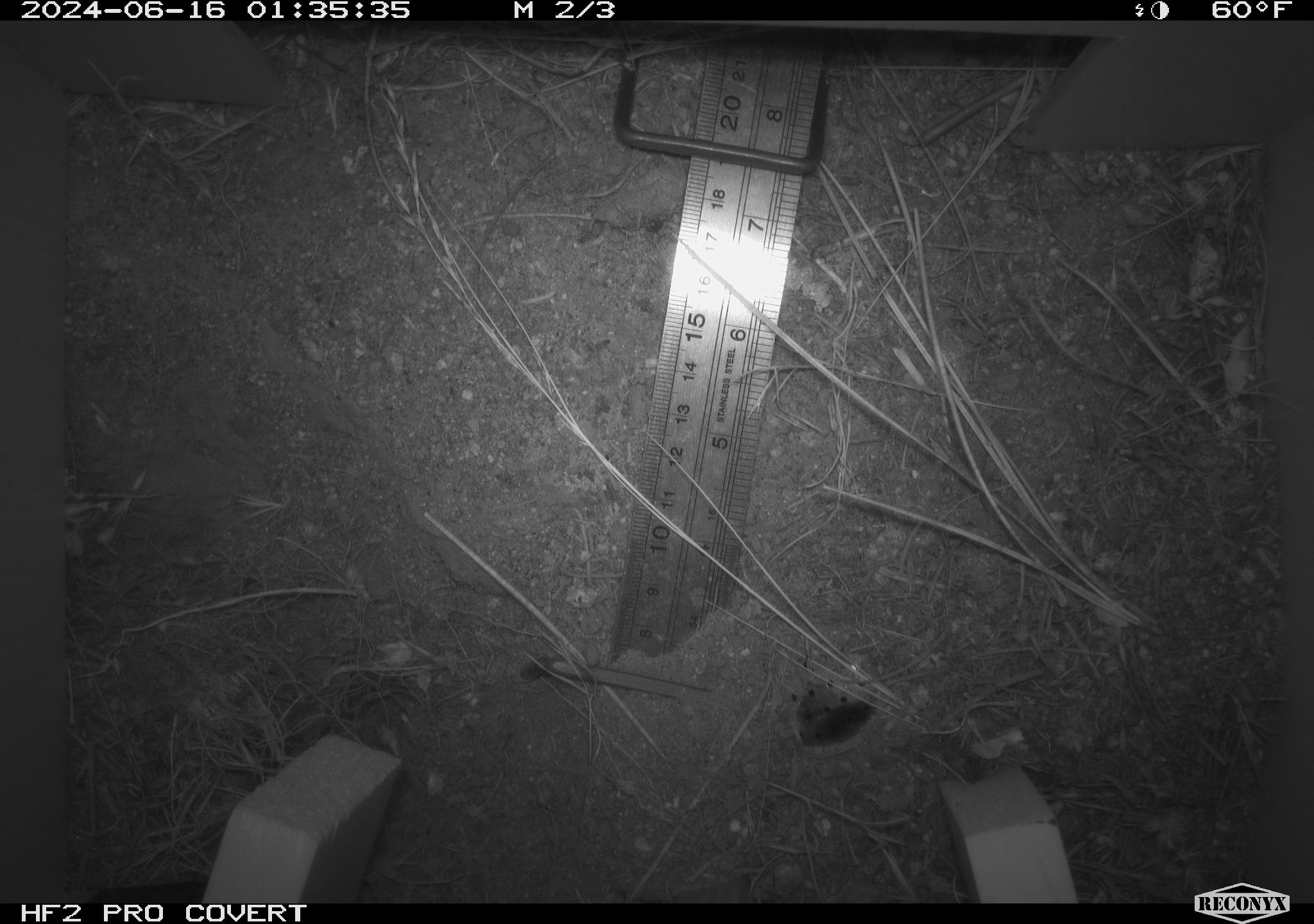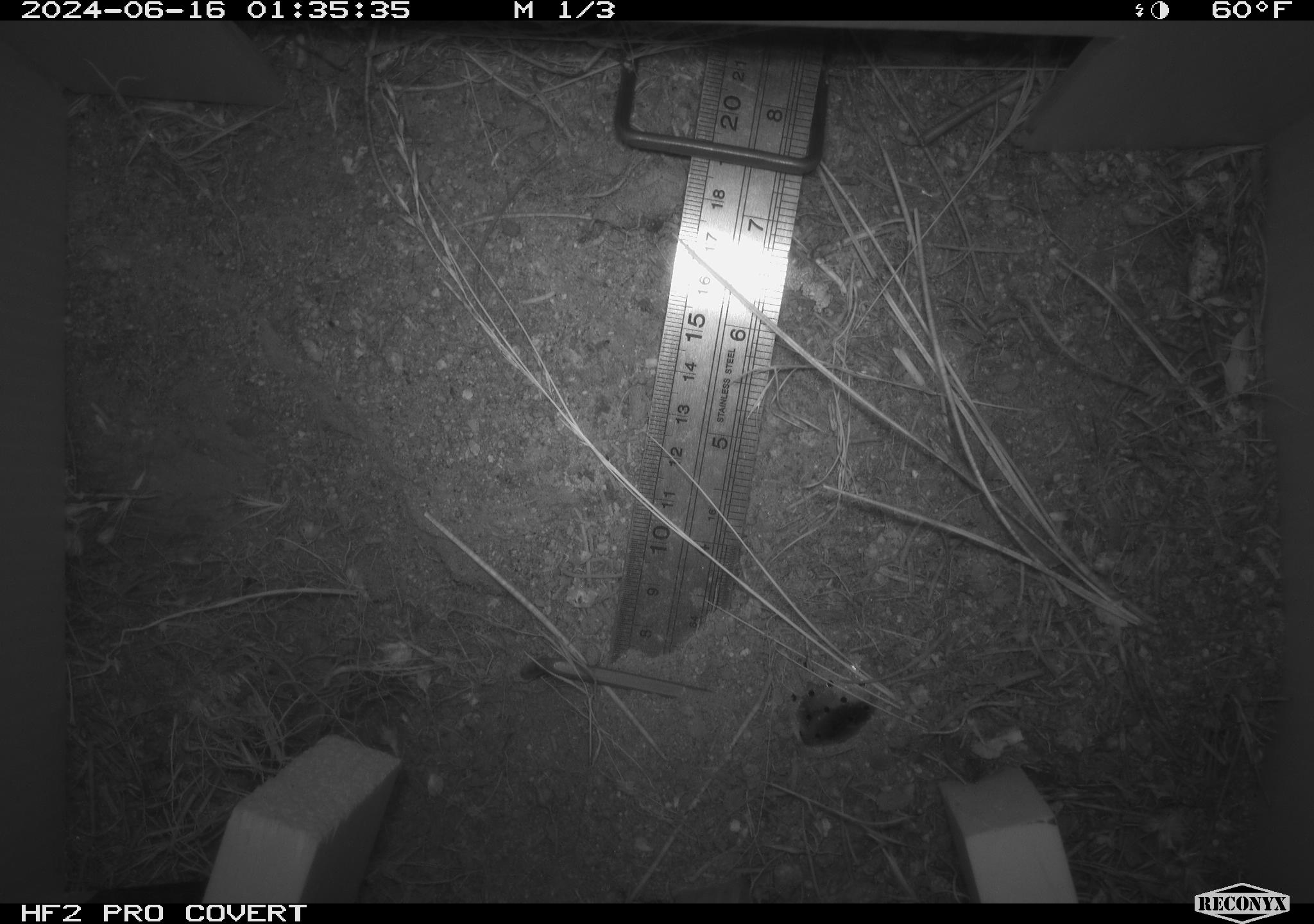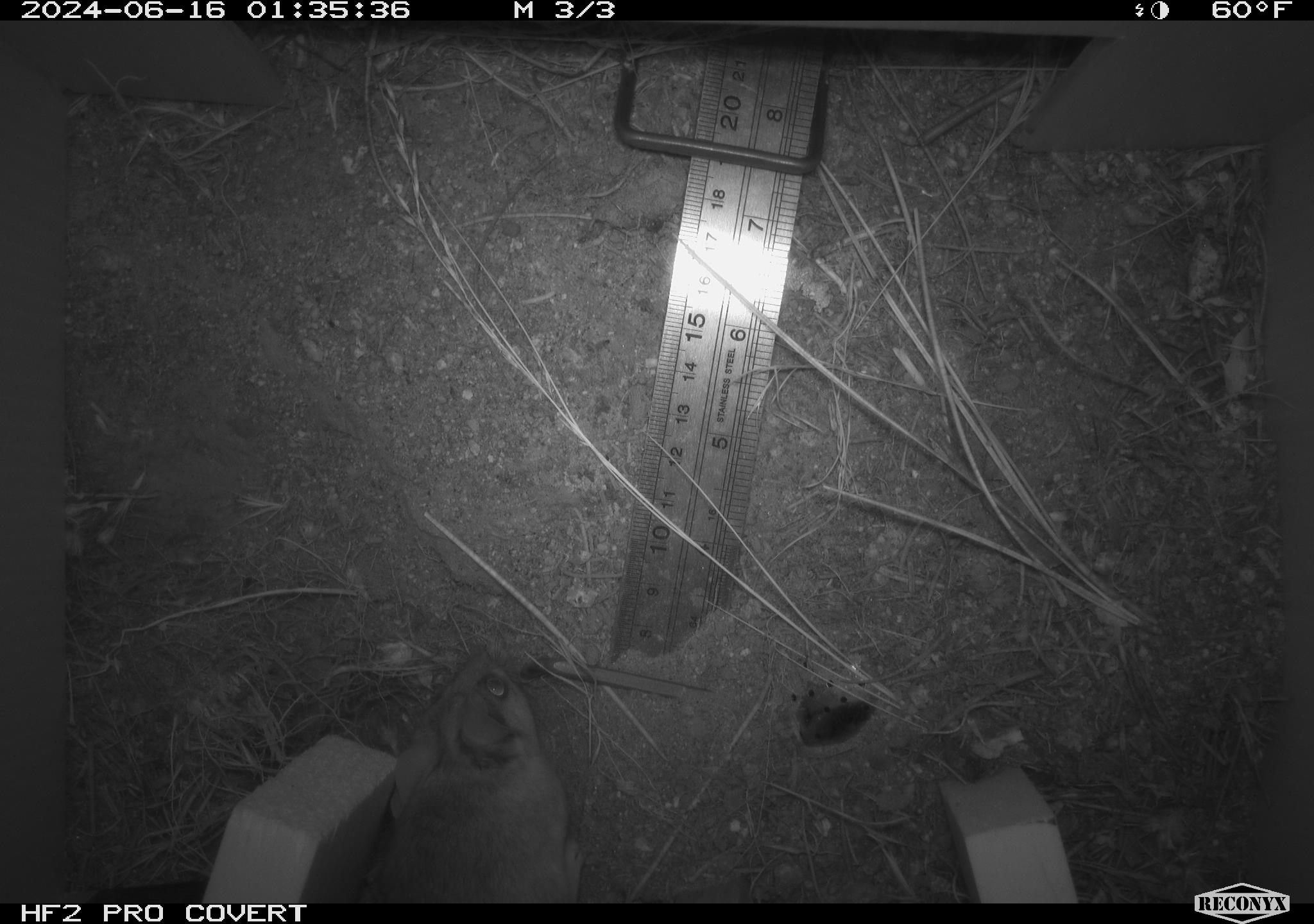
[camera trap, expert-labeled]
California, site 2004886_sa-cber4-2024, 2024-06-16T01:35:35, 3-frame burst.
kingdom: Animalia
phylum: Chordata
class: Mammalia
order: Rodentia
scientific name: Rodentia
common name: mouse species